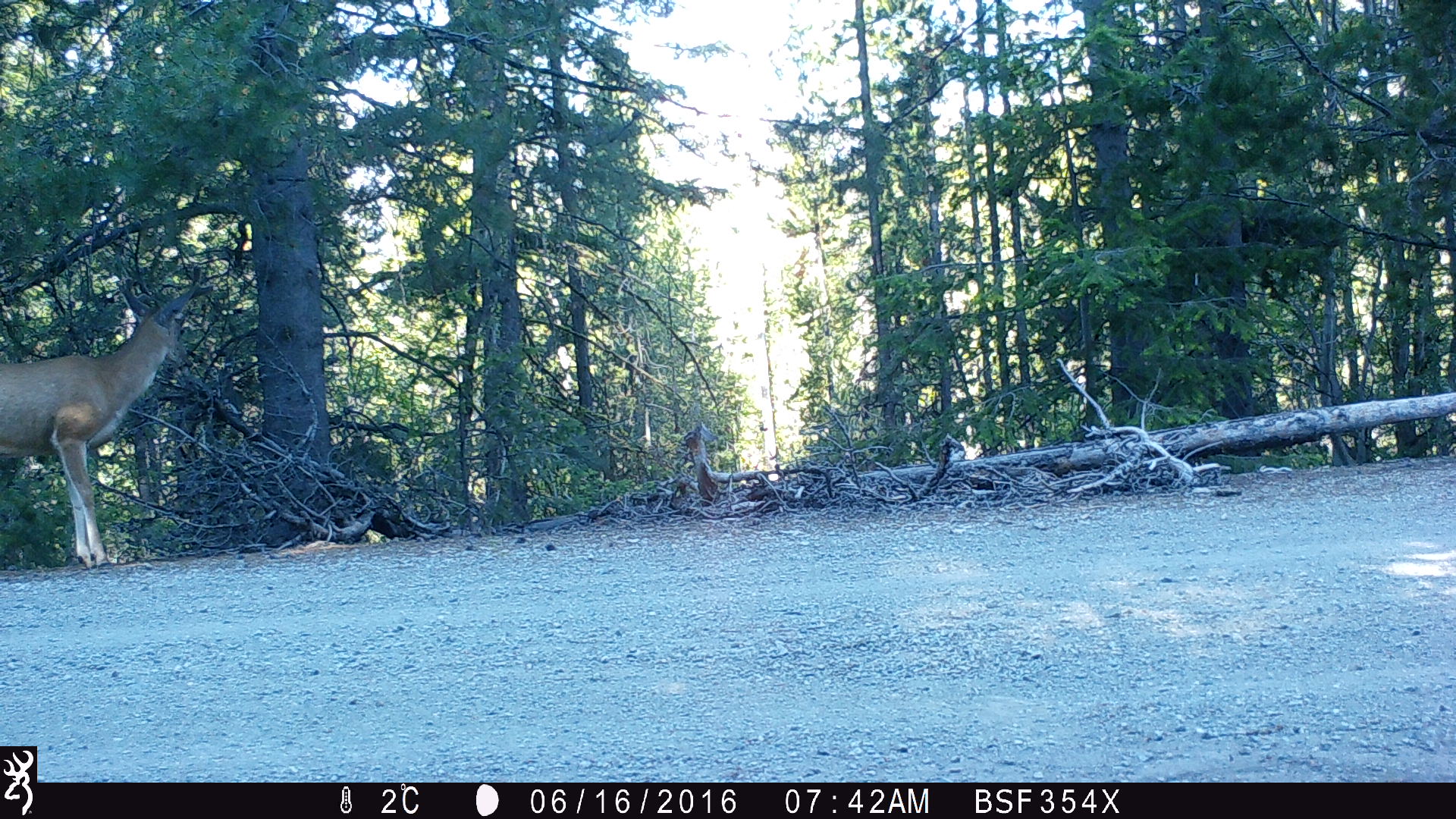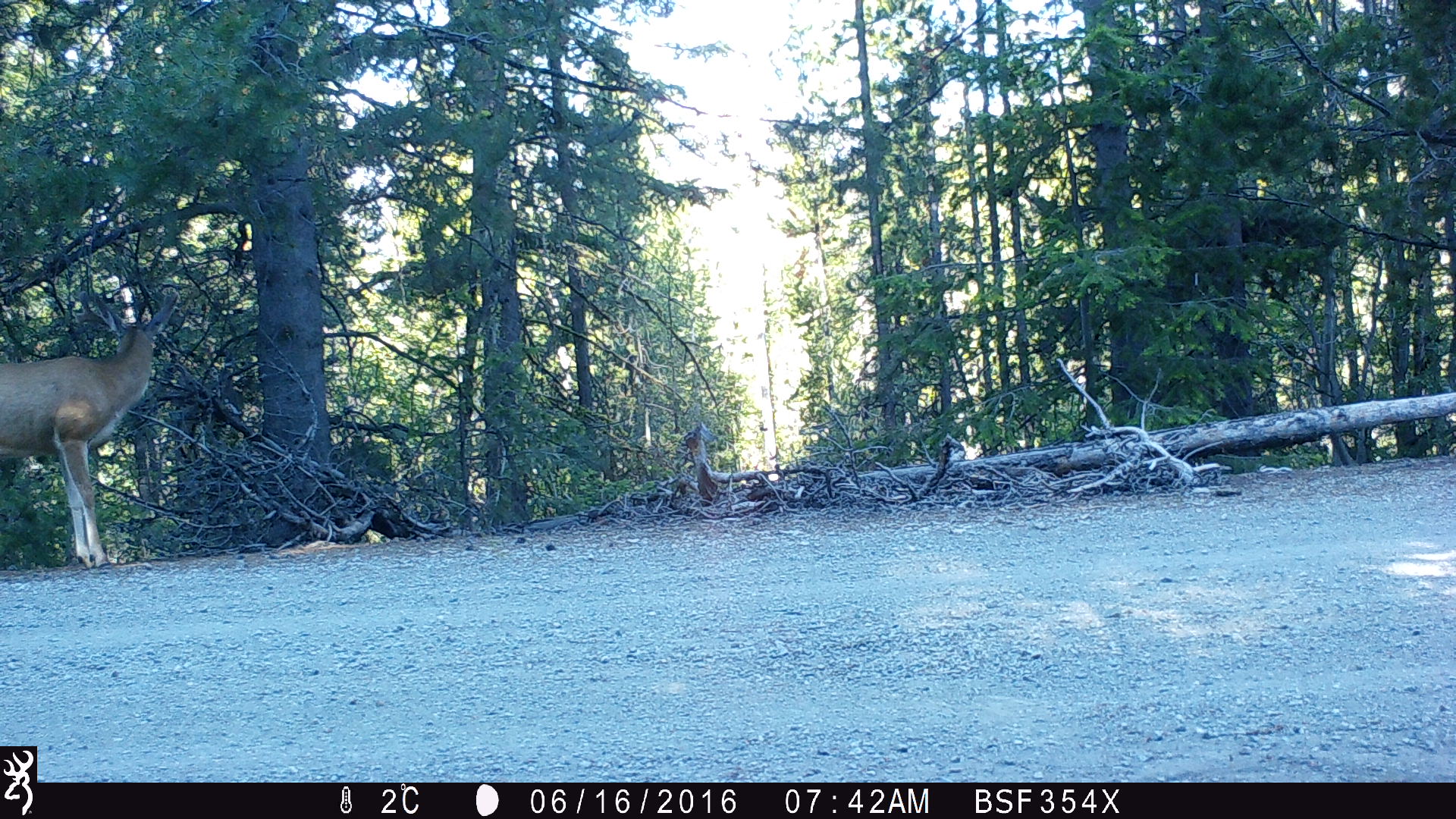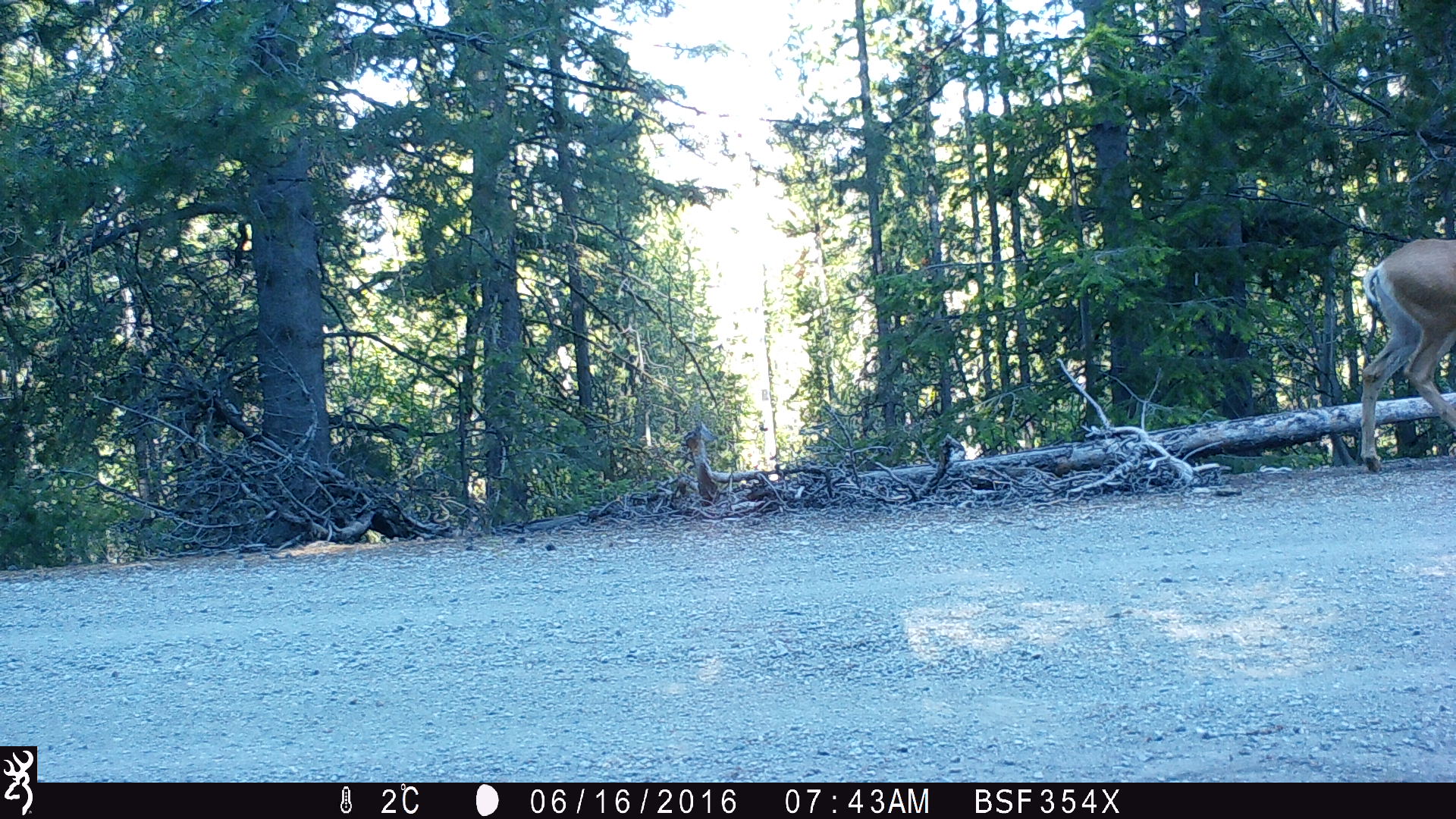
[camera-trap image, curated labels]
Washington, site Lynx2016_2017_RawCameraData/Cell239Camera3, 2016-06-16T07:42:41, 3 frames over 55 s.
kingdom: Animalia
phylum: Chordata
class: Mammalia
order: Artiodactyla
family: Cervidae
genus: Odocoileus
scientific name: Odocoileus hemionus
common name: mule deer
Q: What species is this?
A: Odocoileus hemionus (mule deer).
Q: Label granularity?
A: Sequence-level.